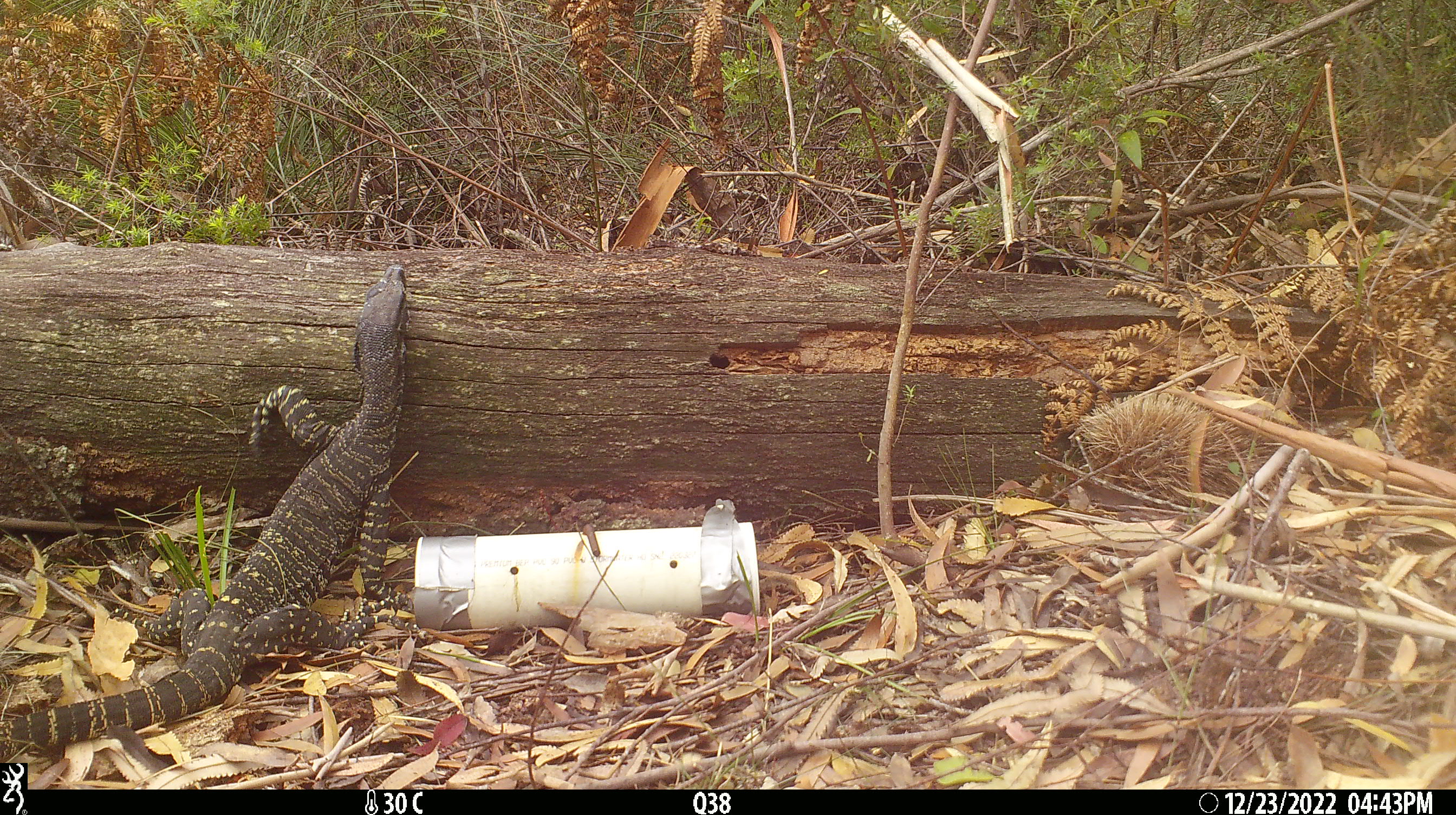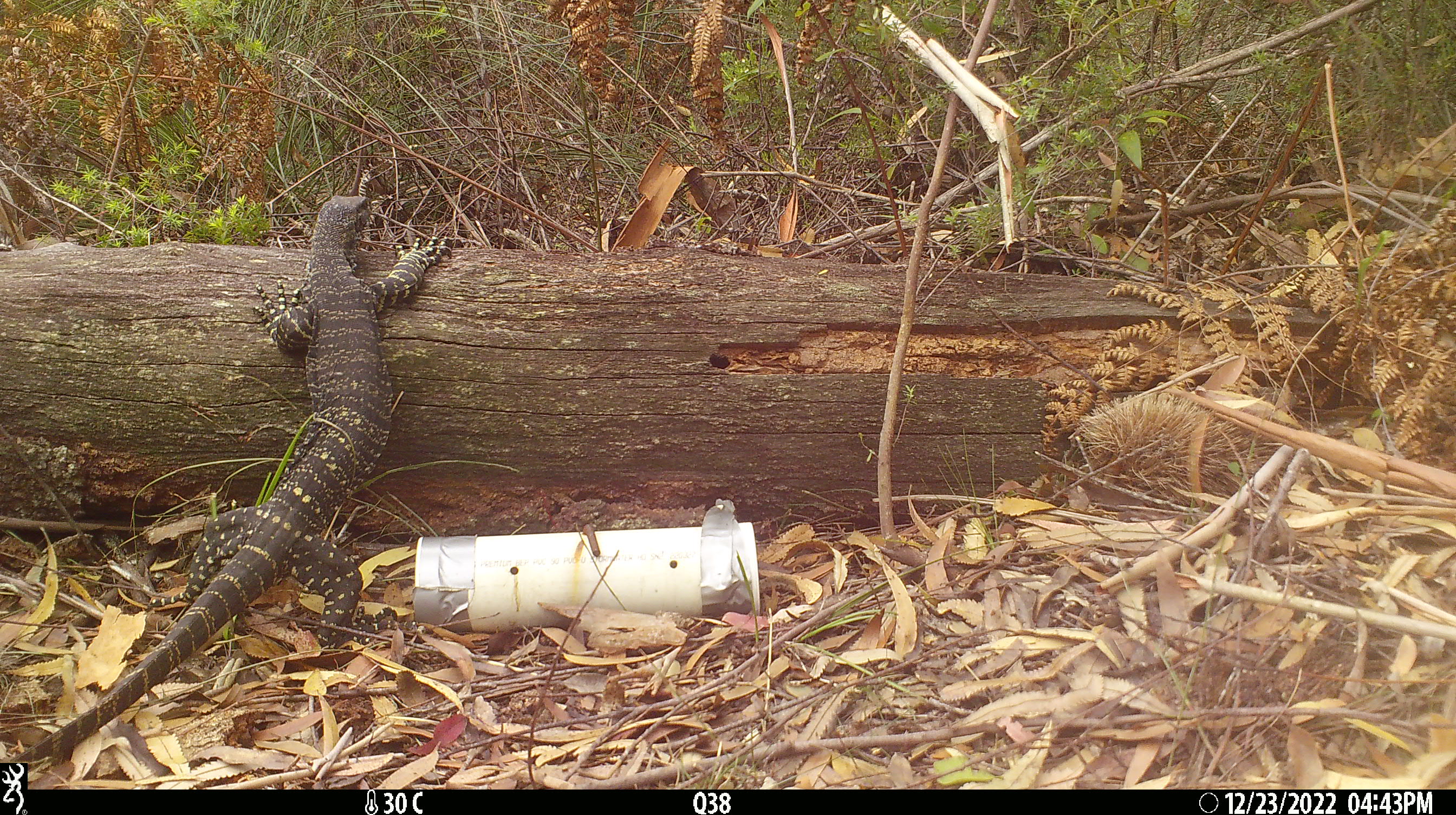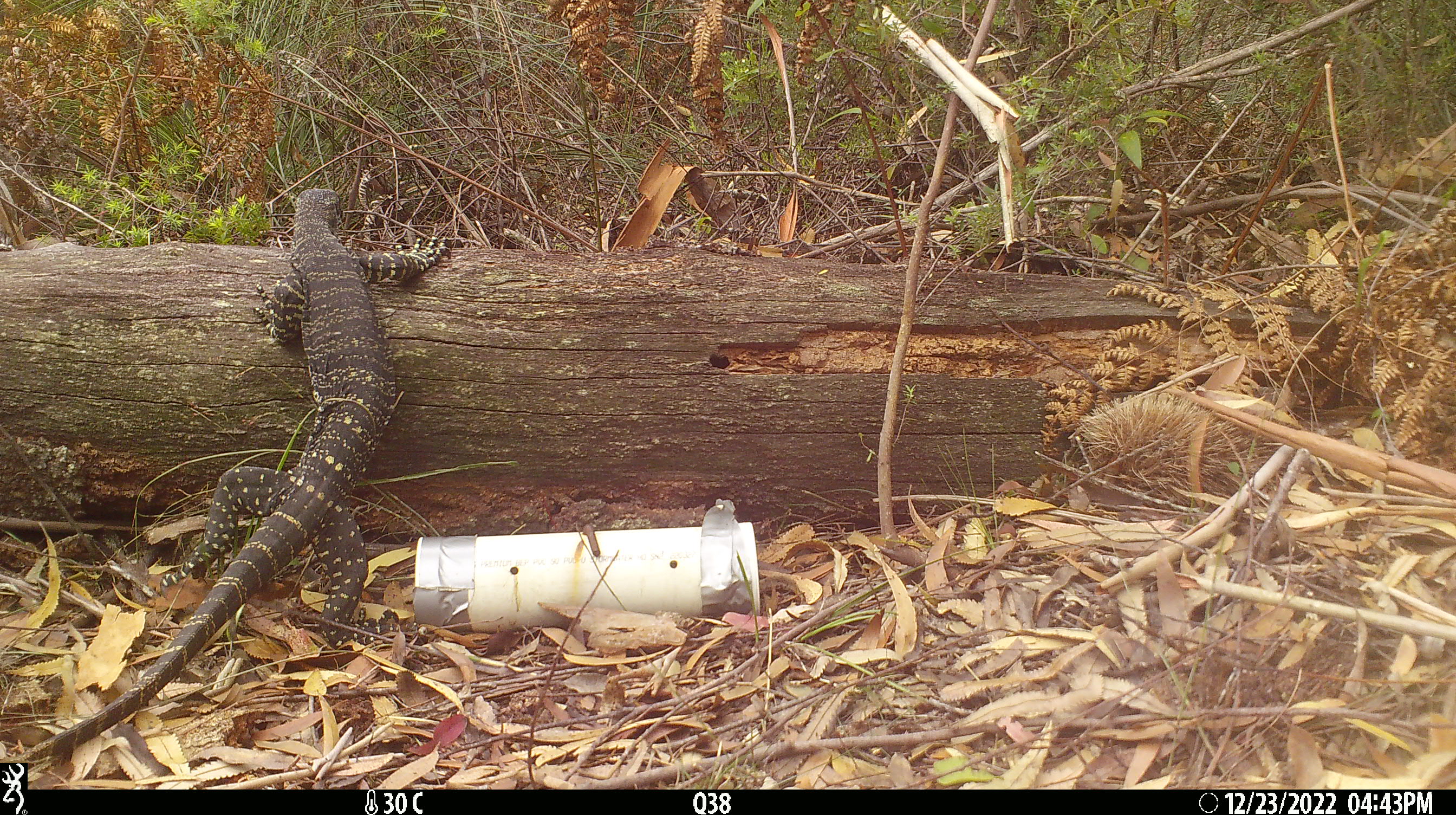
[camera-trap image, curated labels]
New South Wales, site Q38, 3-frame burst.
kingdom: Animalia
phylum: Chordata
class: Reptilia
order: Squamata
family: Varanidae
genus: Varanus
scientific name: Varanus varius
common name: lace monitor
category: goanna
Goanna (lace monitor) (Varanus varius).